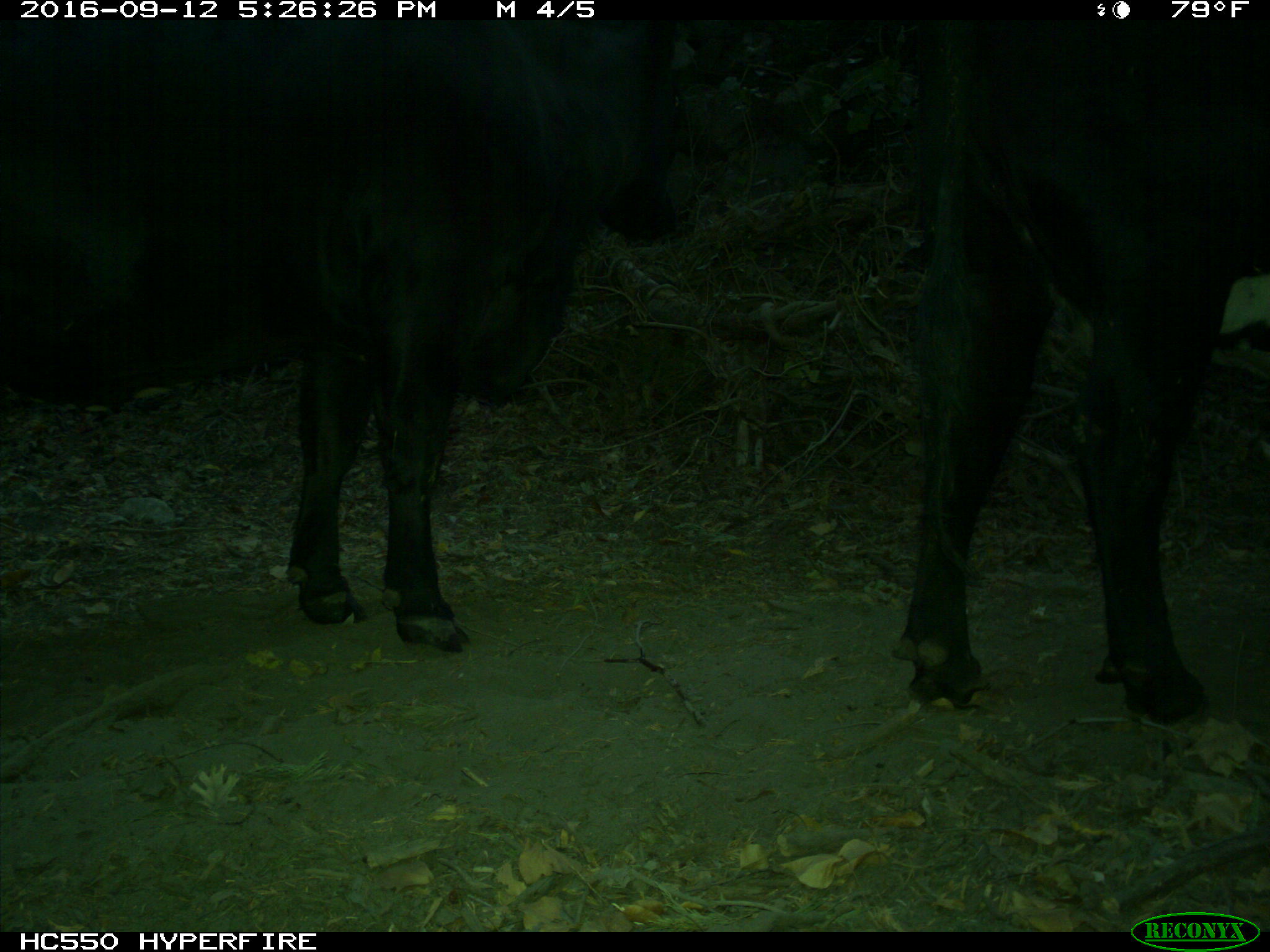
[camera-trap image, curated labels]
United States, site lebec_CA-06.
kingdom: Animalia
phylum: Chordata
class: Mammalia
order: Artiodactyla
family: Bovidae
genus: Bos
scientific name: Bos taurus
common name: domestic cow